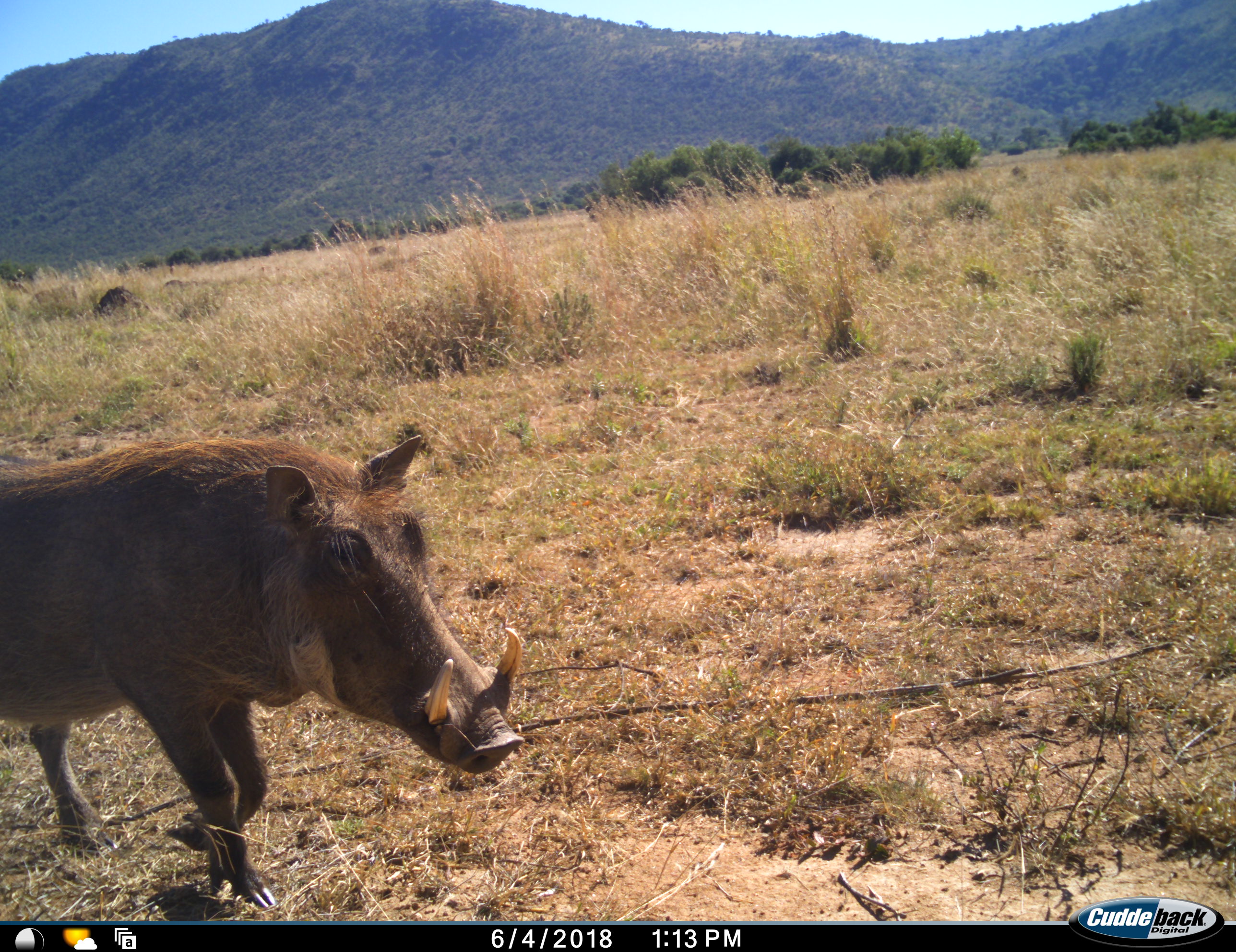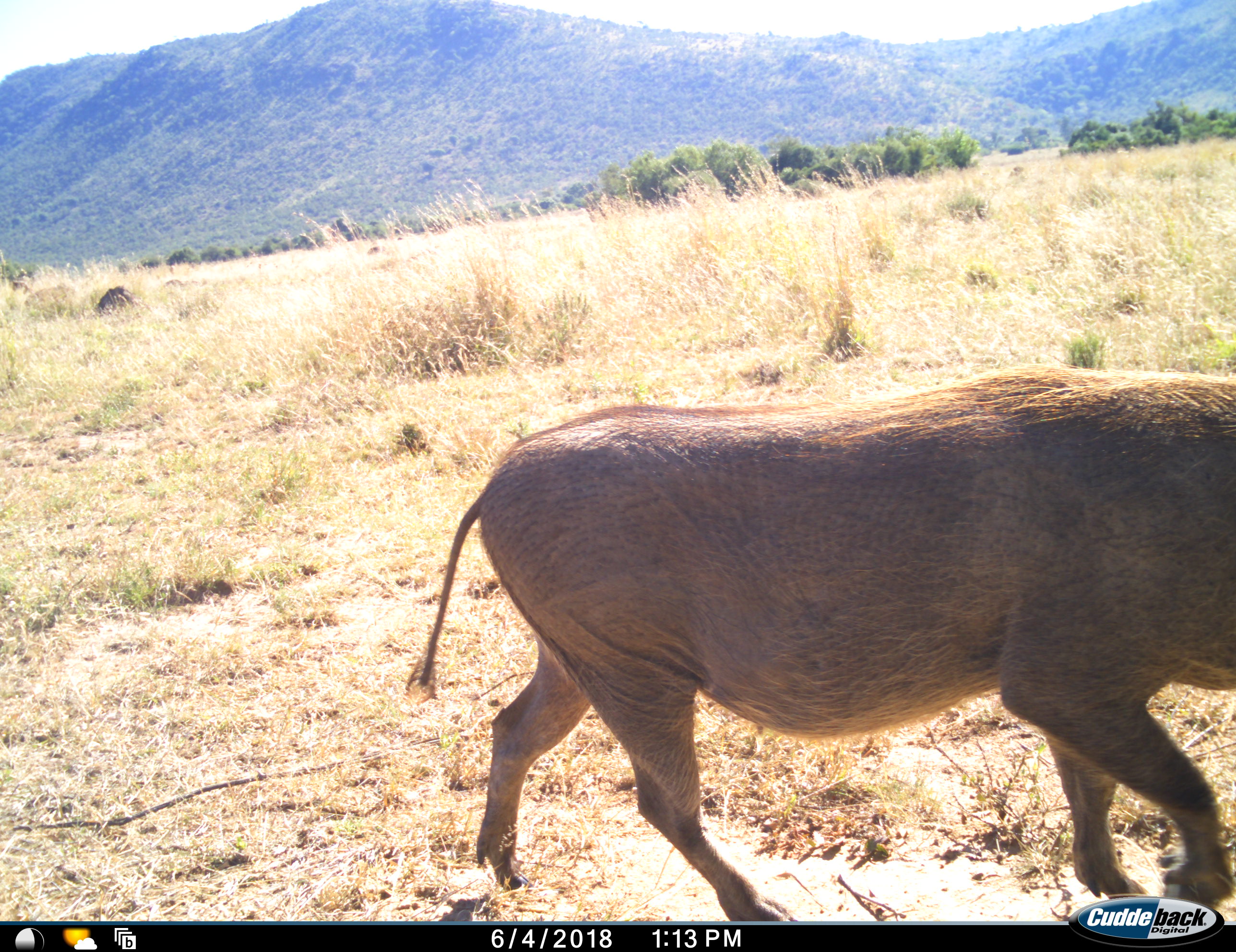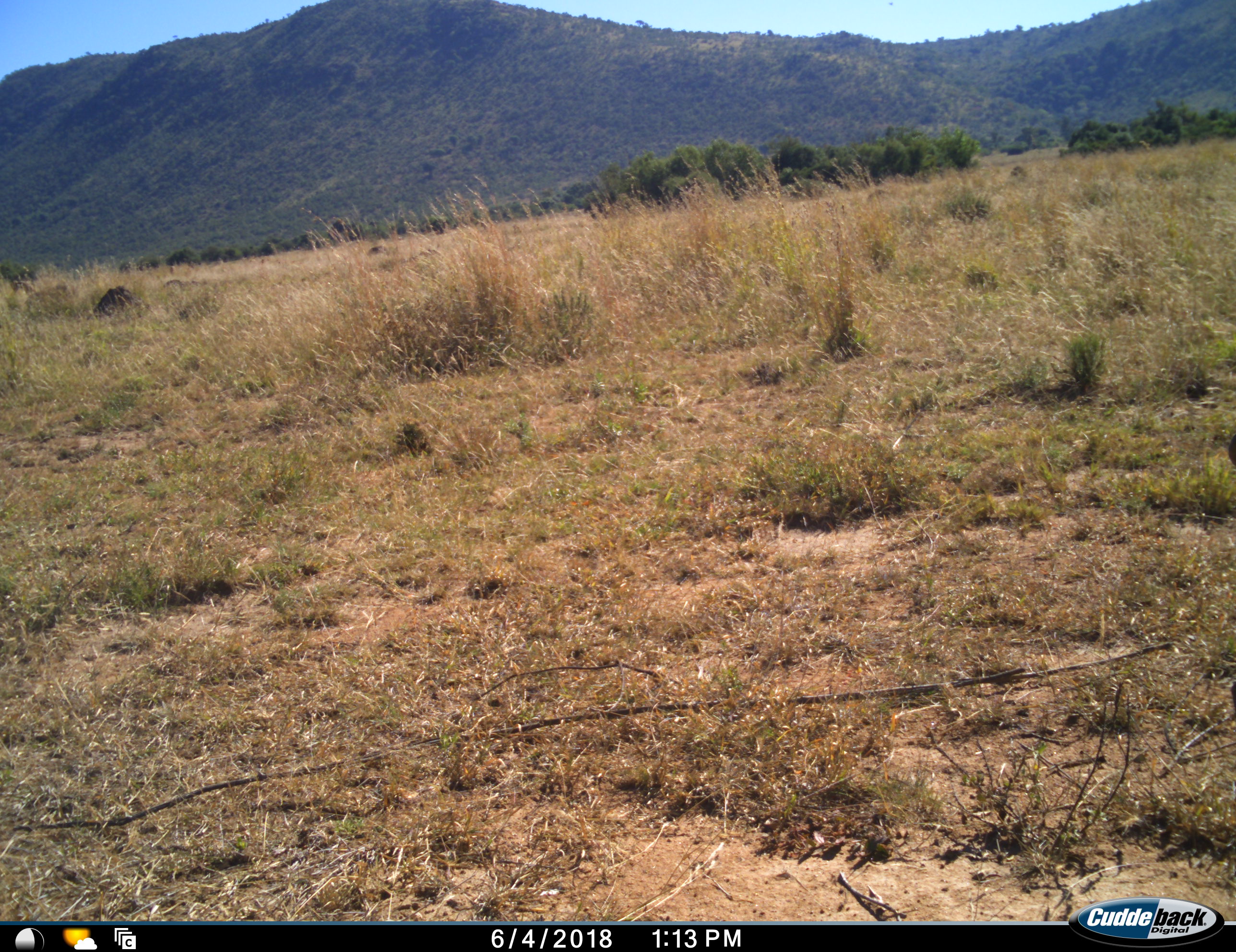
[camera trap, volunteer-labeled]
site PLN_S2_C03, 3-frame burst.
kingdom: Animalia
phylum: Chordata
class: Mammalia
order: Artiodactyla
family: Suidae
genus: Phacochoerus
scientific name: Phacochoerus africanus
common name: warthog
Warthog (Phacochoerus africanus), count 1. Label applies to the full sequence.